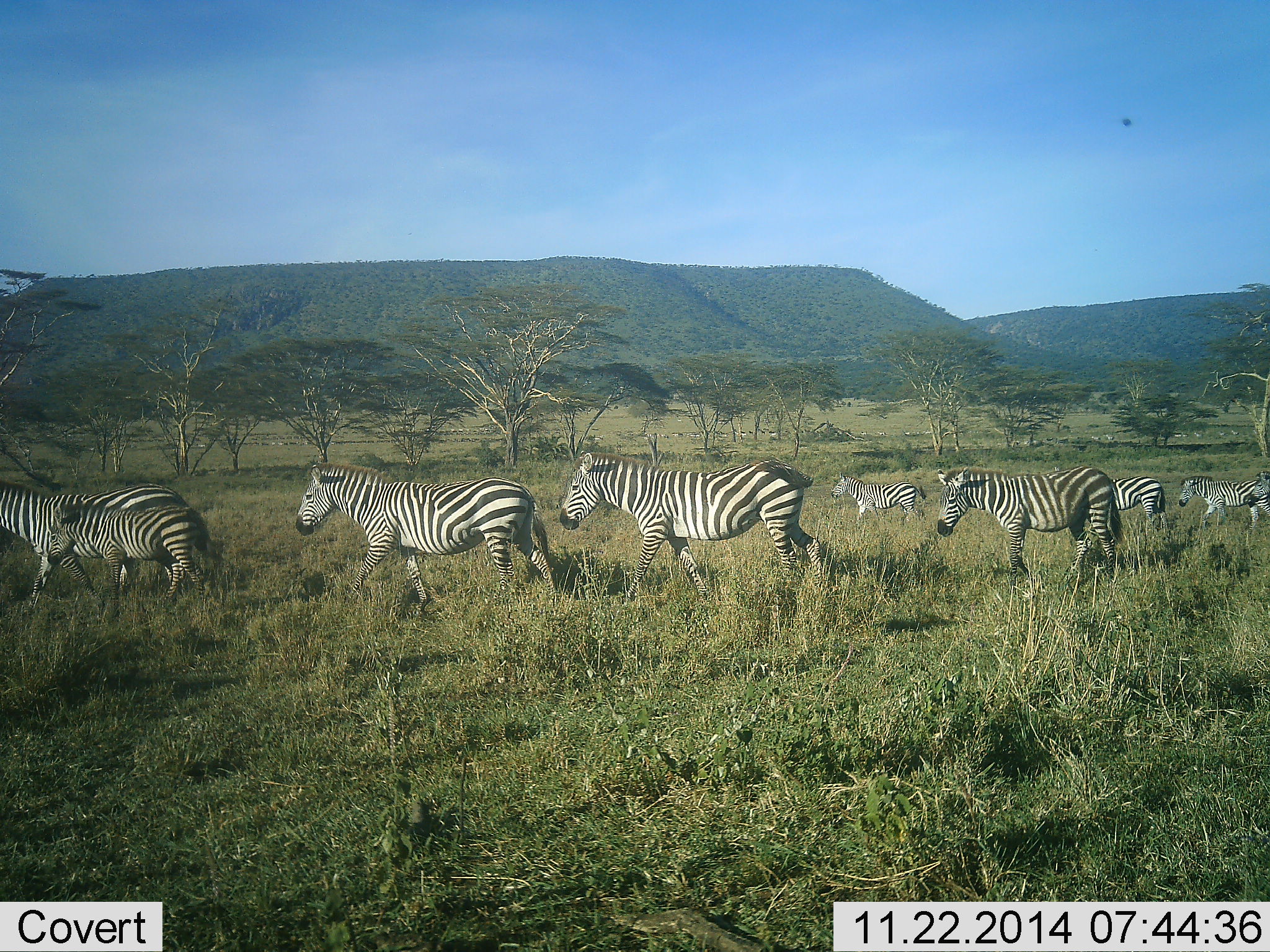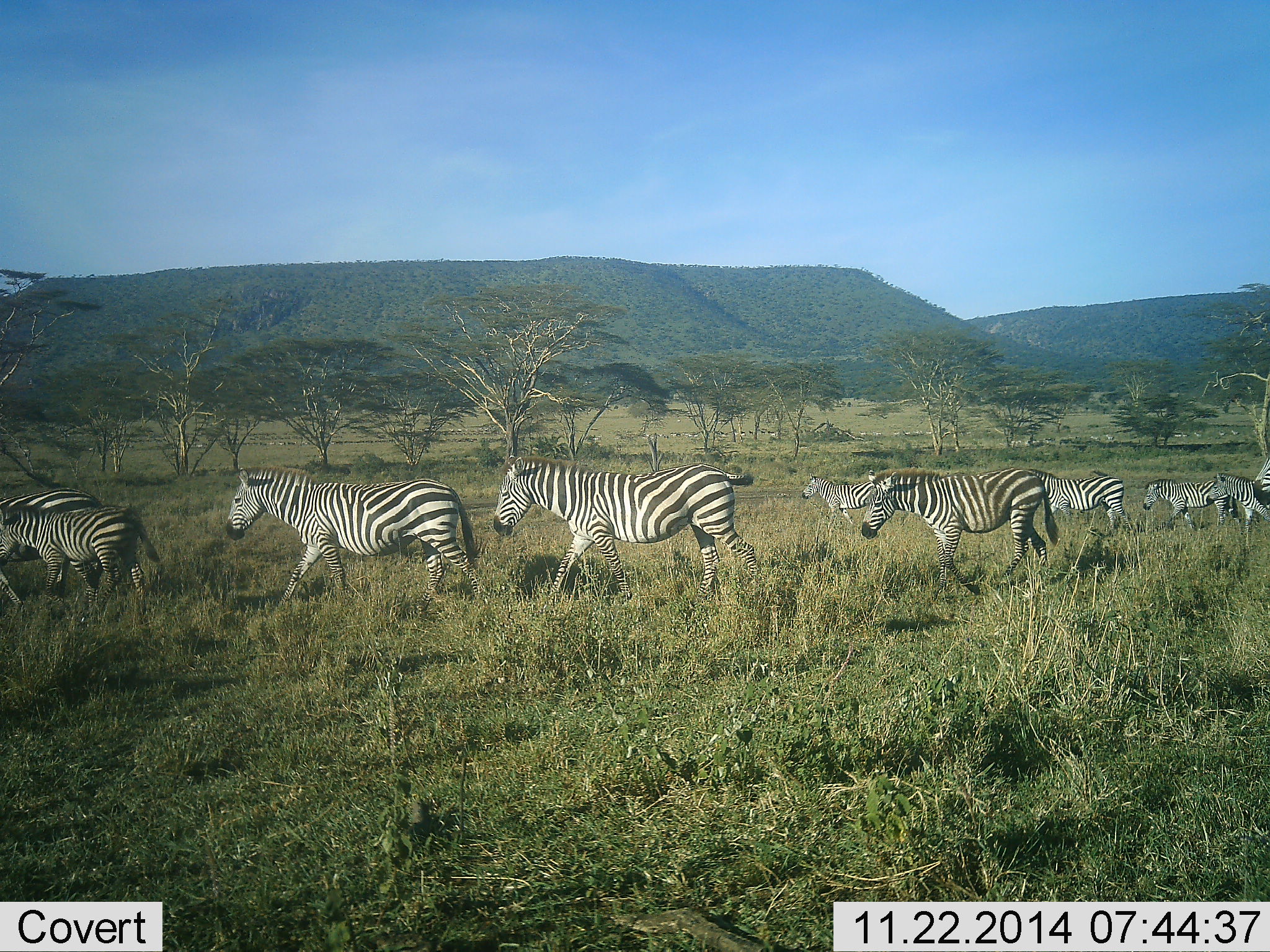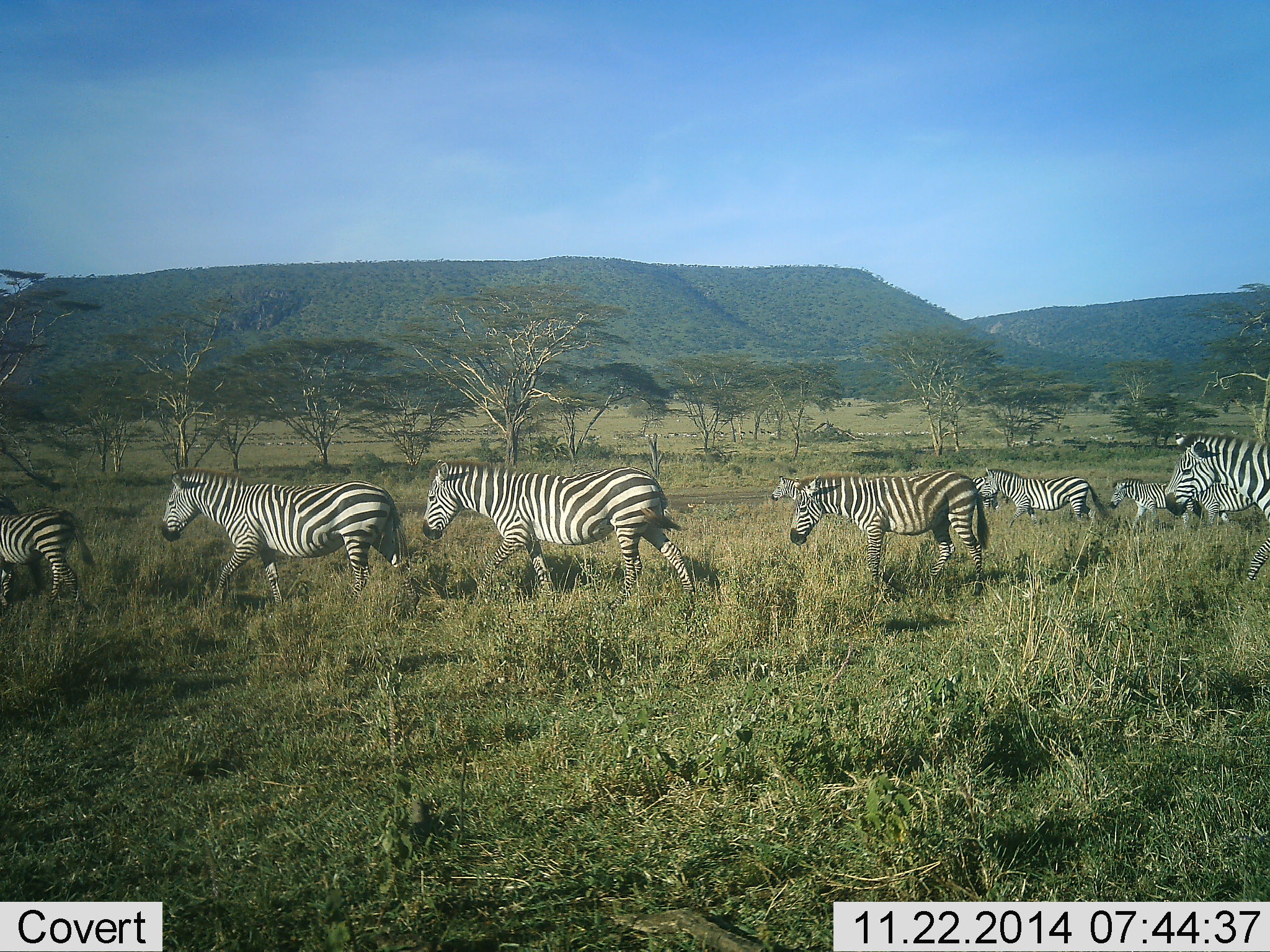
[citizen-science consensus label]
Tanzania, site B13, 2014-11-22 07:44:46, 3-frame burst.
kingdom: Animalia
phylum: Chordata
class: Mammalia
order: Perissodactyla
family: Equidae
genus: Equus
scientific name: Equus quagga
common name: plains zebra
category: zebra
Zebra (plains zebra) (Equus quagga), count 10. Behavior (volunteer vote fractions): standing 10%, resting 0%, moving 90%, interacting 0%. Young present (vote fraction): 30%. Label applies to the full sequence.